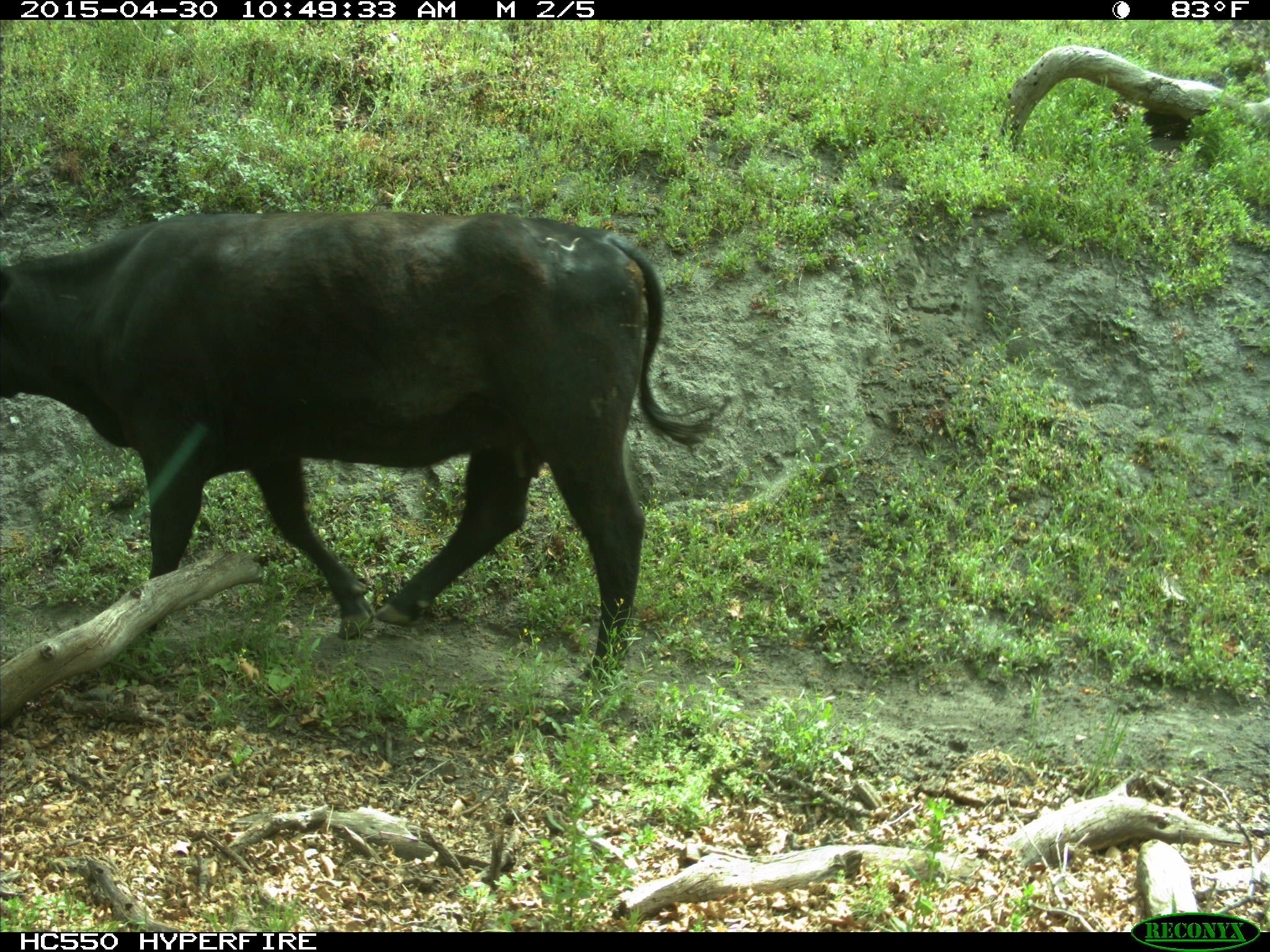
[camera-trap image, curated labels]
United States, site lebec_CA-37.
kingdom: Animalia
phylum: Chordata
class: Mammalia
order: Artiodactyla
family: Bovidae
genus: Bos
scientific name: Bos taurus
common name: domestic cow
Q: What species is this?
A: Bos taurus (domestic cow).